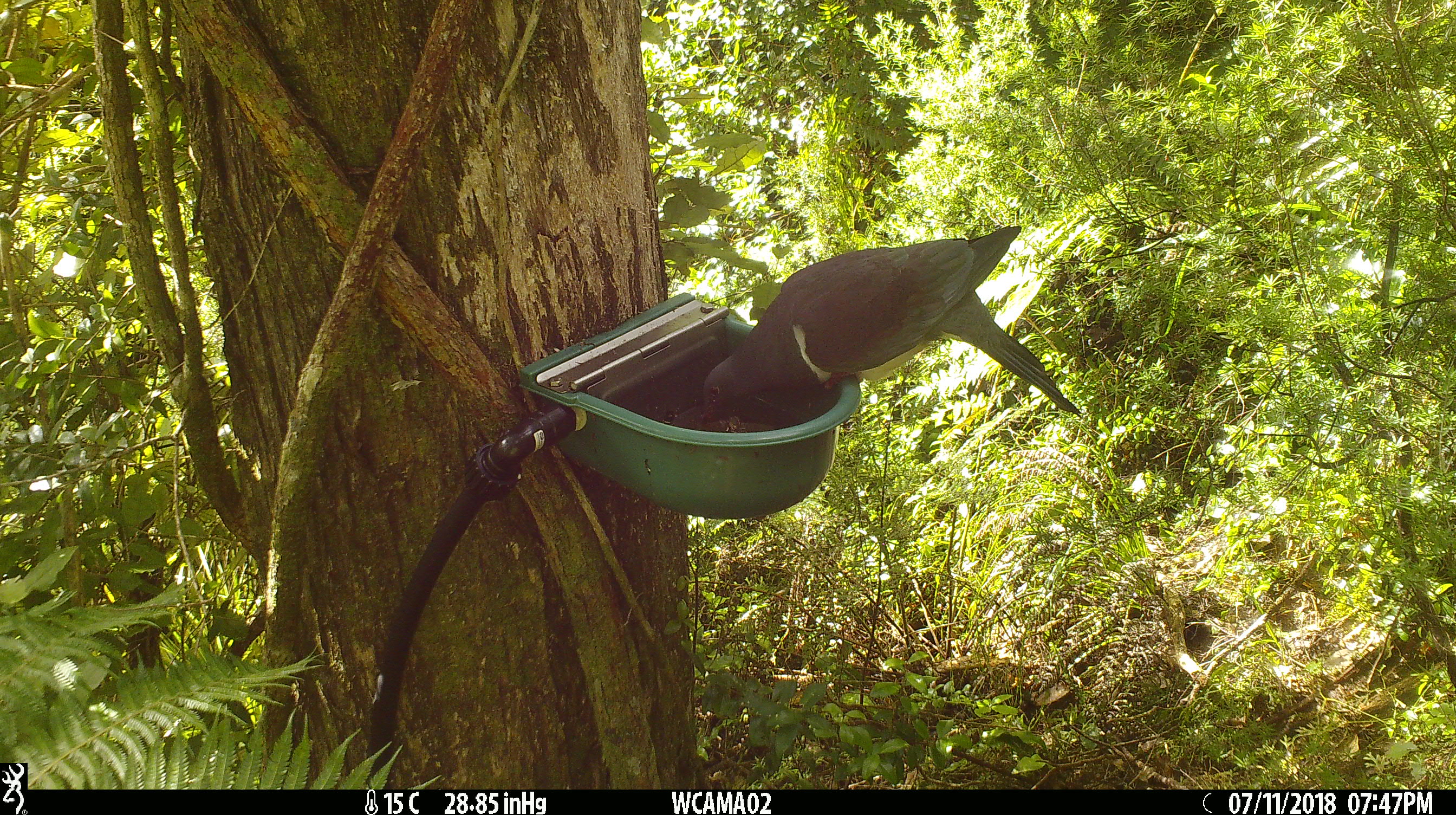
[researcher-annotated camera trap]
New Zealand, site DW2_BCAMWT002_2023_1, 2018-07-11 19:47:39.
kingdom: Animalia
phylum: Chordata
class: Aves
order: Columbiformes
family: Columbidae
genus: Hemiphaga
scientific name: Hemiphaga novaeseelandiae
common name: new zealand pigeon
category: kereru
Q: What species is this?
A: Kereru (new zealand pigeon) (Hemiphaga novaeseelandiae).